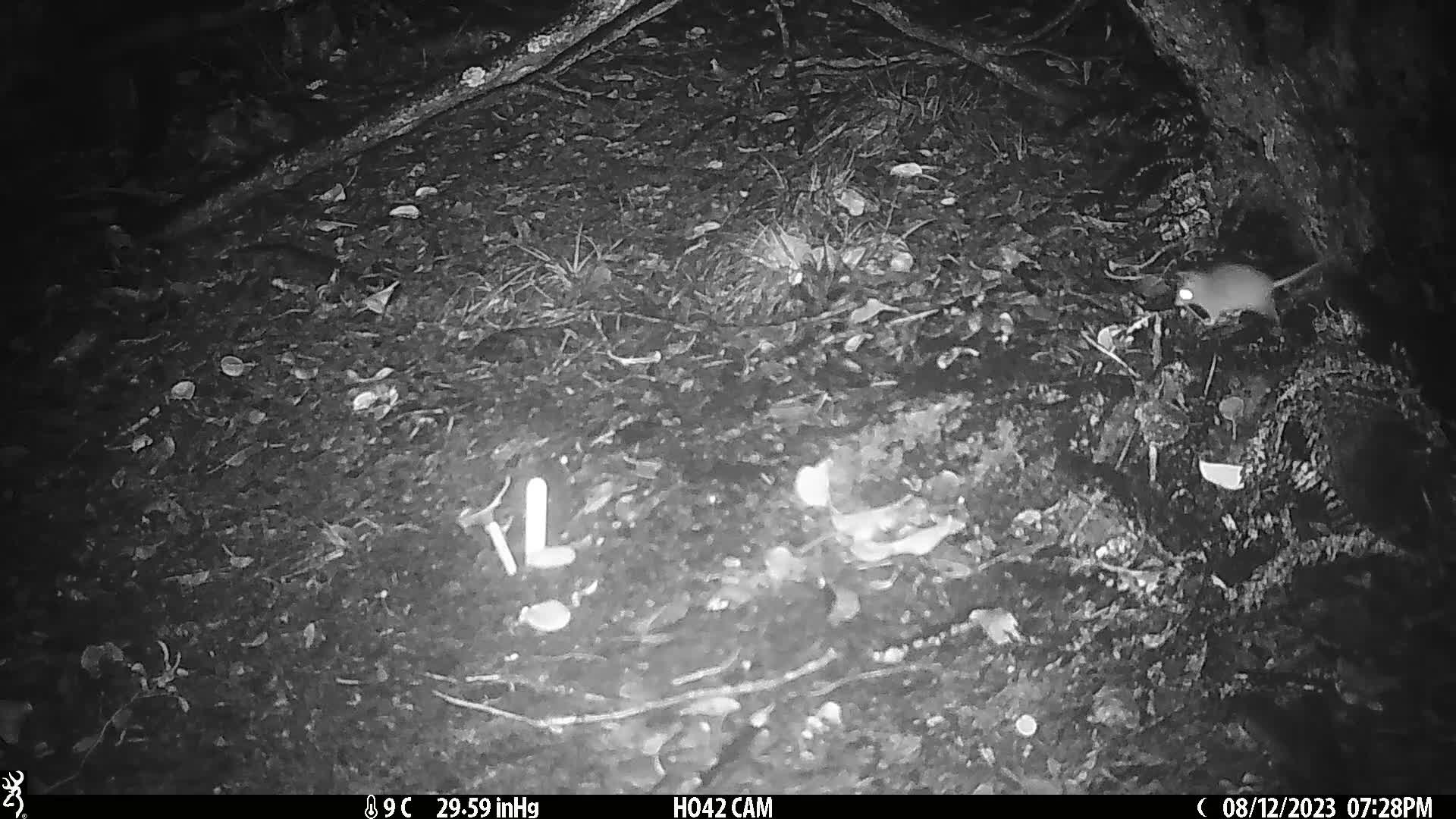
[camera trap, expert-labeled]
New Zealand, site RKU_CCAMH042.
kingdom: Animalia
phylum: Chordata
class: Mammalia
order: Rodentia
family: Muridae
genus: Rattus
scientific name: Rattus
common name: rat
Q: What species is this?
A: Rat (Rattus).